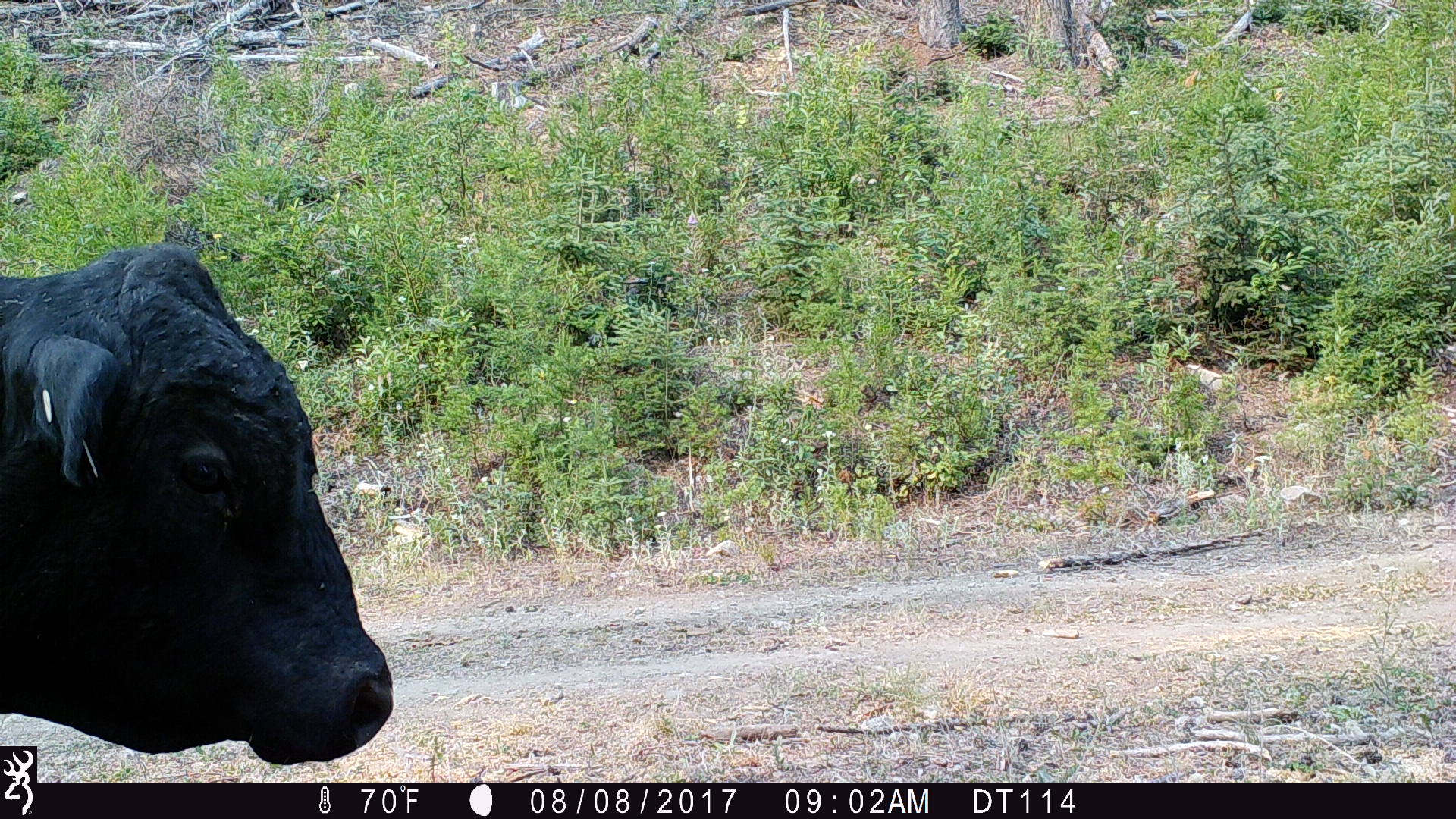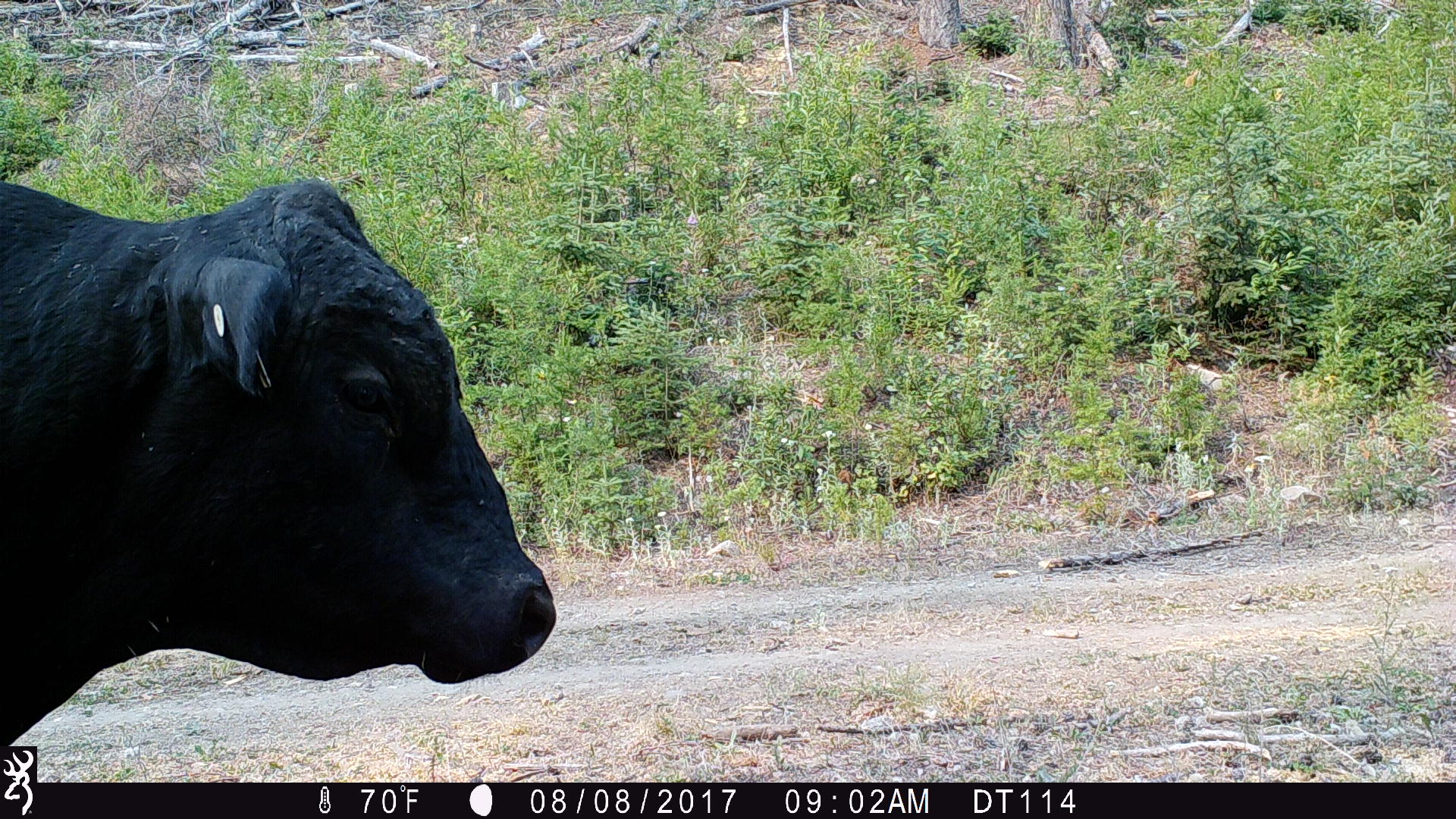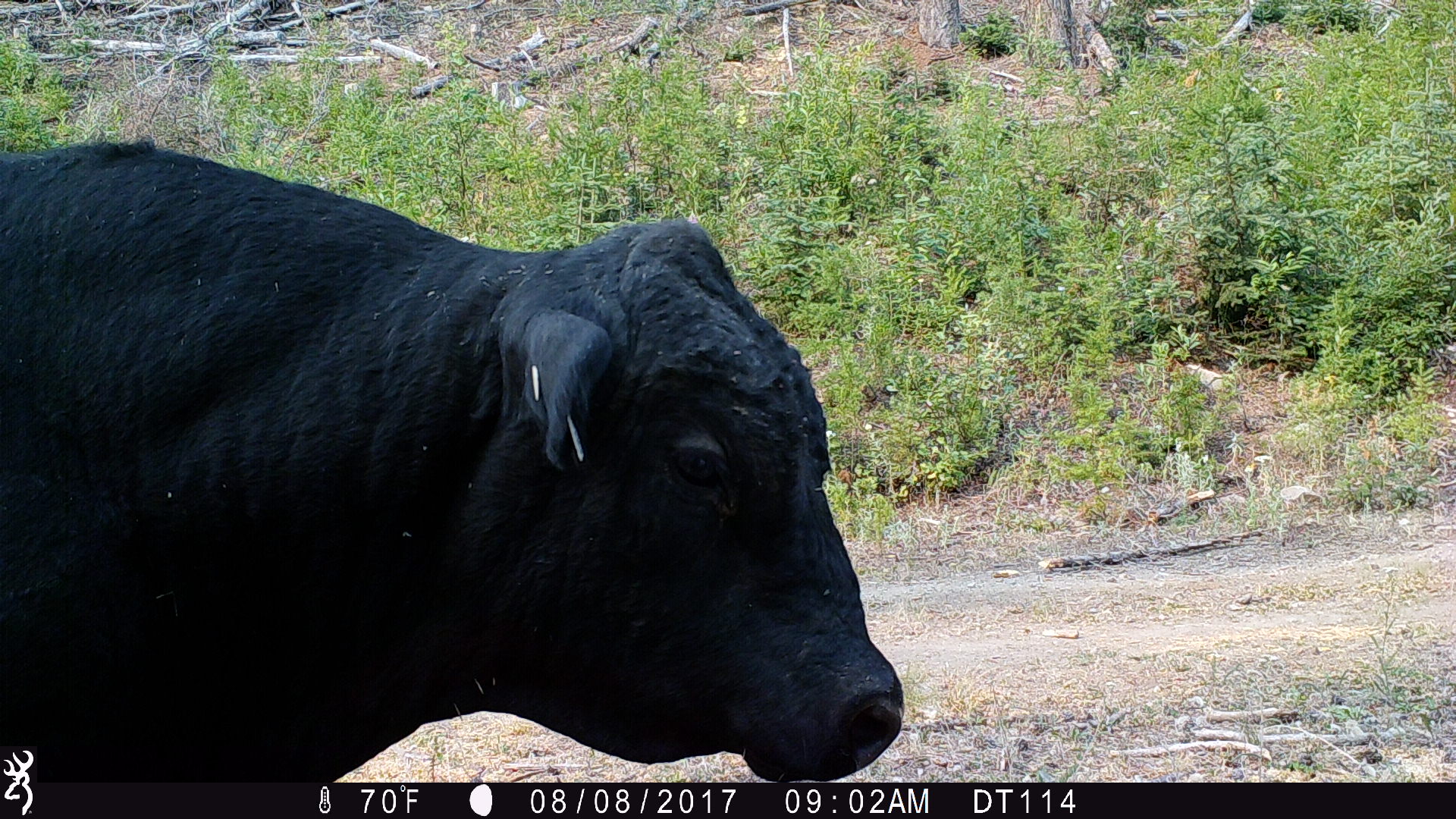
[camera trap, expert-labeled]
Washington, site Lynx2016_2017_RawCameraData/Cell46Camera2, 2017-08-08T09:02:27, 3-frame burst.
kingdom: Animalia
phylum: Chordata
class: Mammalia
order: Artiodactyla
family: Bovidae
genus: Bos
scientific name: Bos taurus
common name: domestic cattle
Domestic cattle (Bos taurus). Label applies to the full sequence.